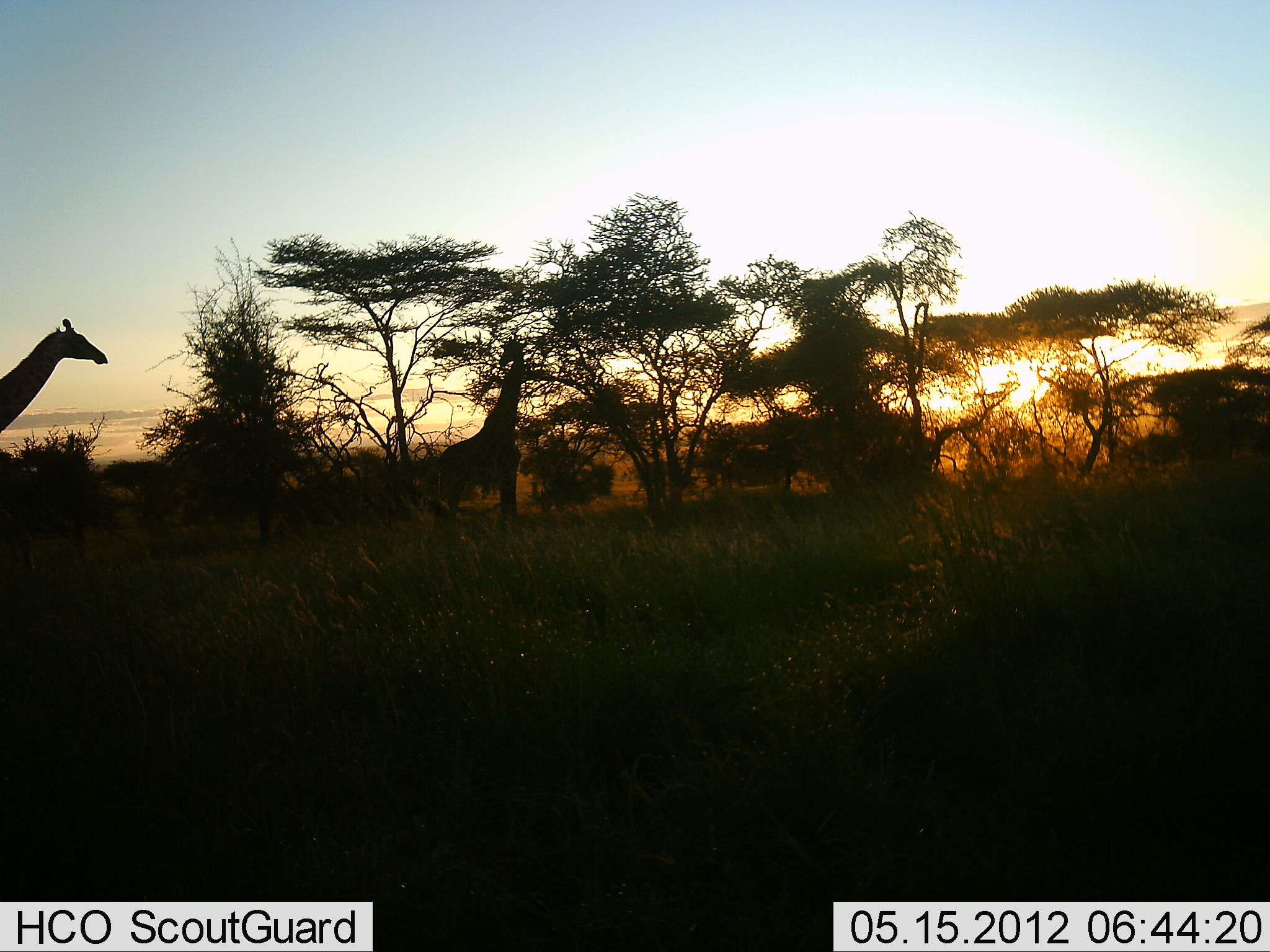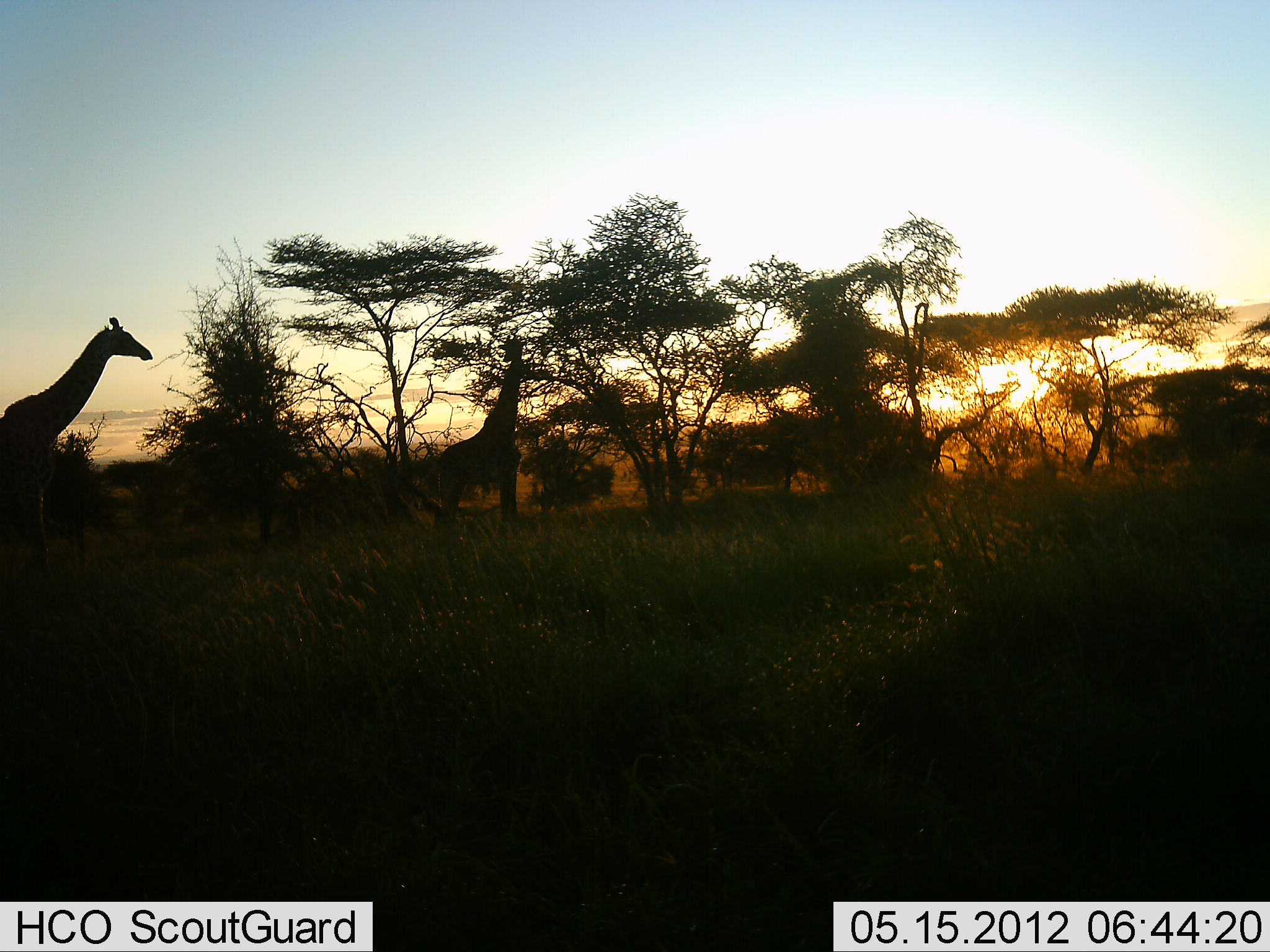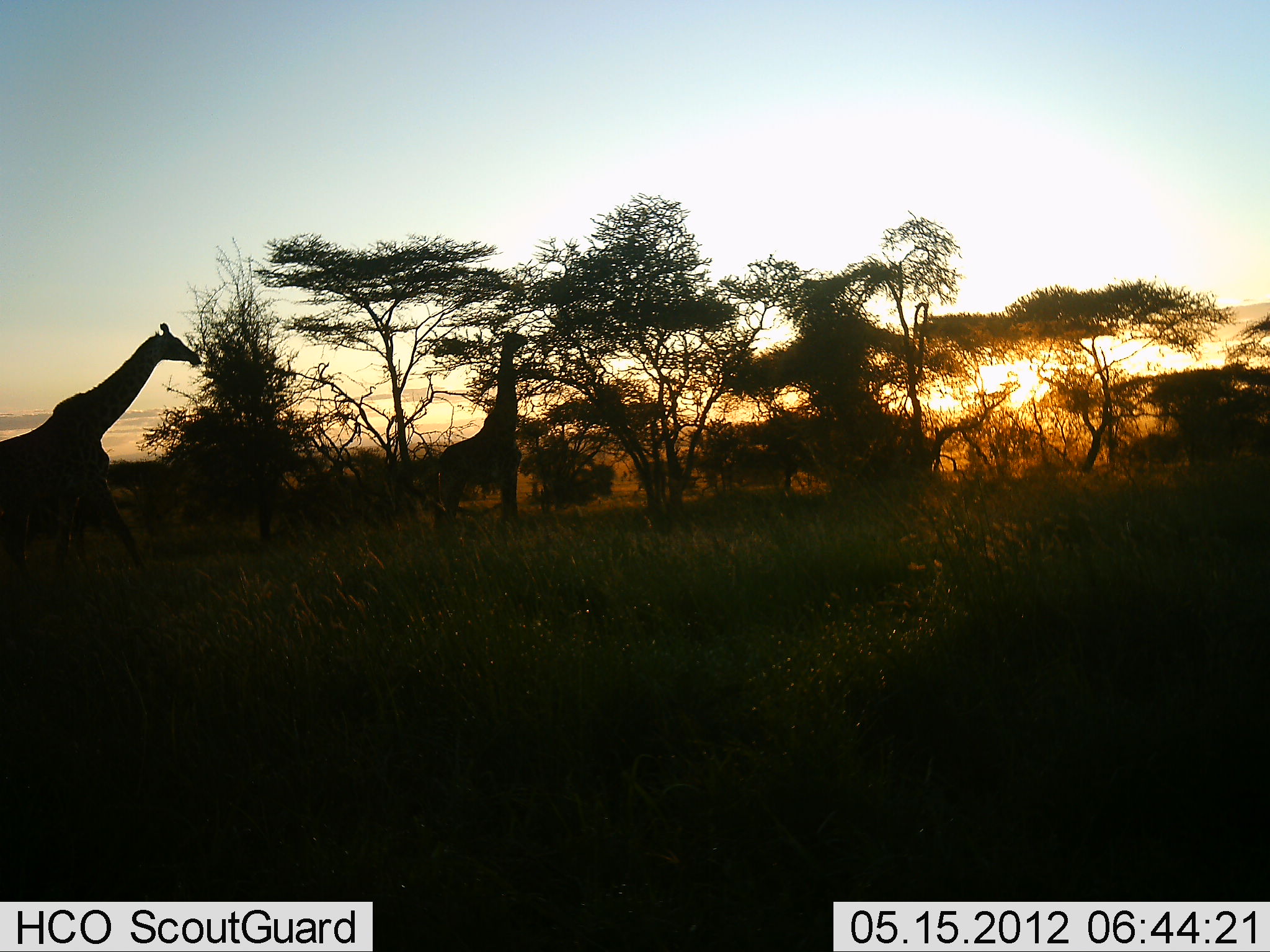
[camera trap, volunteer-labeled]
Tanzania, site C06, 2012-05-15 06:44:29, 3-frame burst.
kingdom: Animalia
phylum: Chordata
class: Mammalia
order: Artiodactyla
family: Giraffidae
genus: Giraffa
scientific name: Giraffa camelopardalis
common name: giraffe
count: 2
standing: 20%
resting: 0%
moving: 60%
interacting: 0%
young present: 0%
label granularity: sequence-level